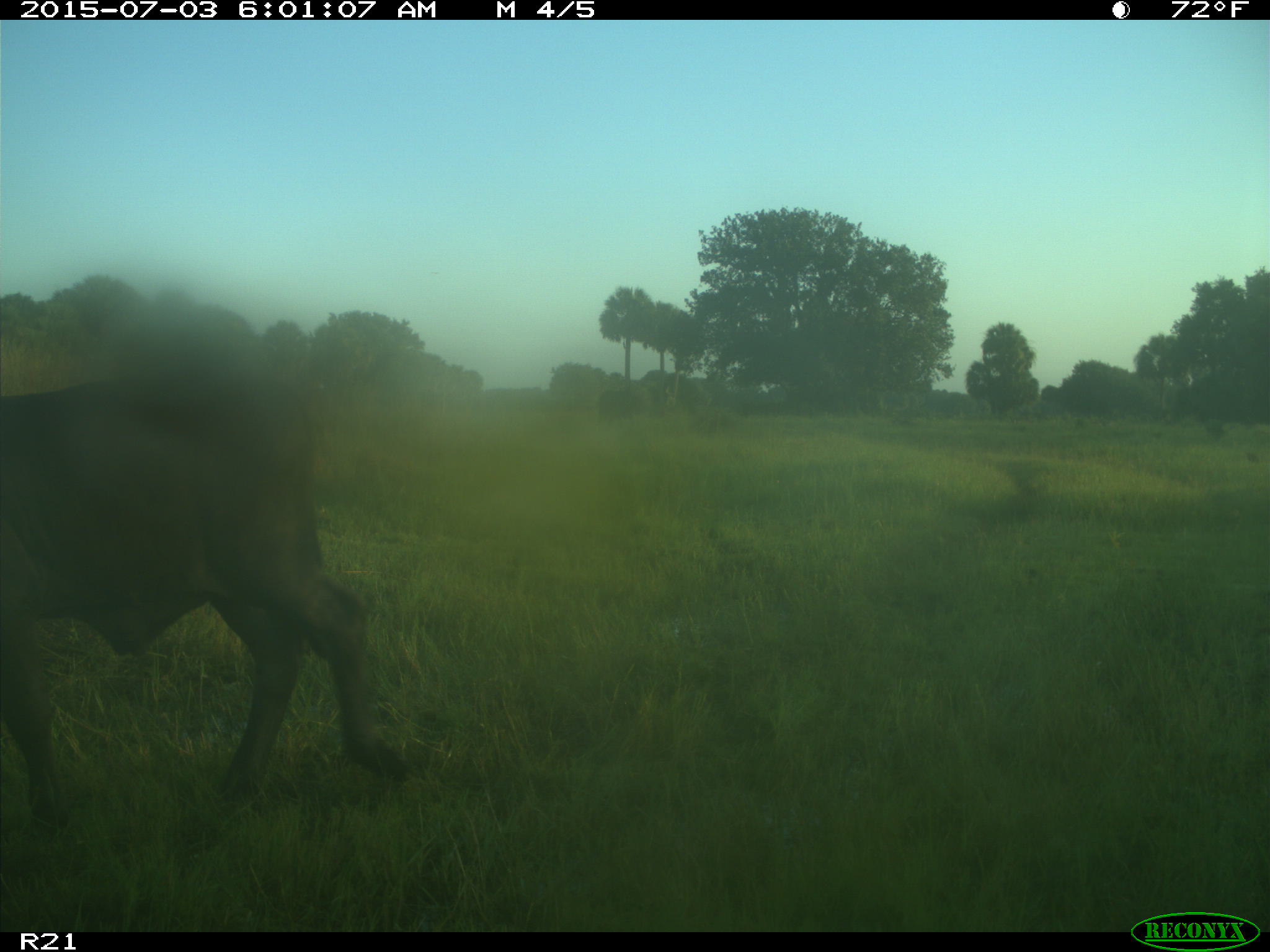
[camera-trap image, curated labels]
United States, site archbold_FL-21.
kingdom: Animalia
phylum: Chordata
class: Mammalia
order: Artiodactyla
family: Bovidae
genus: Bos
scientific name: Bos taurus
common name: domestic cow